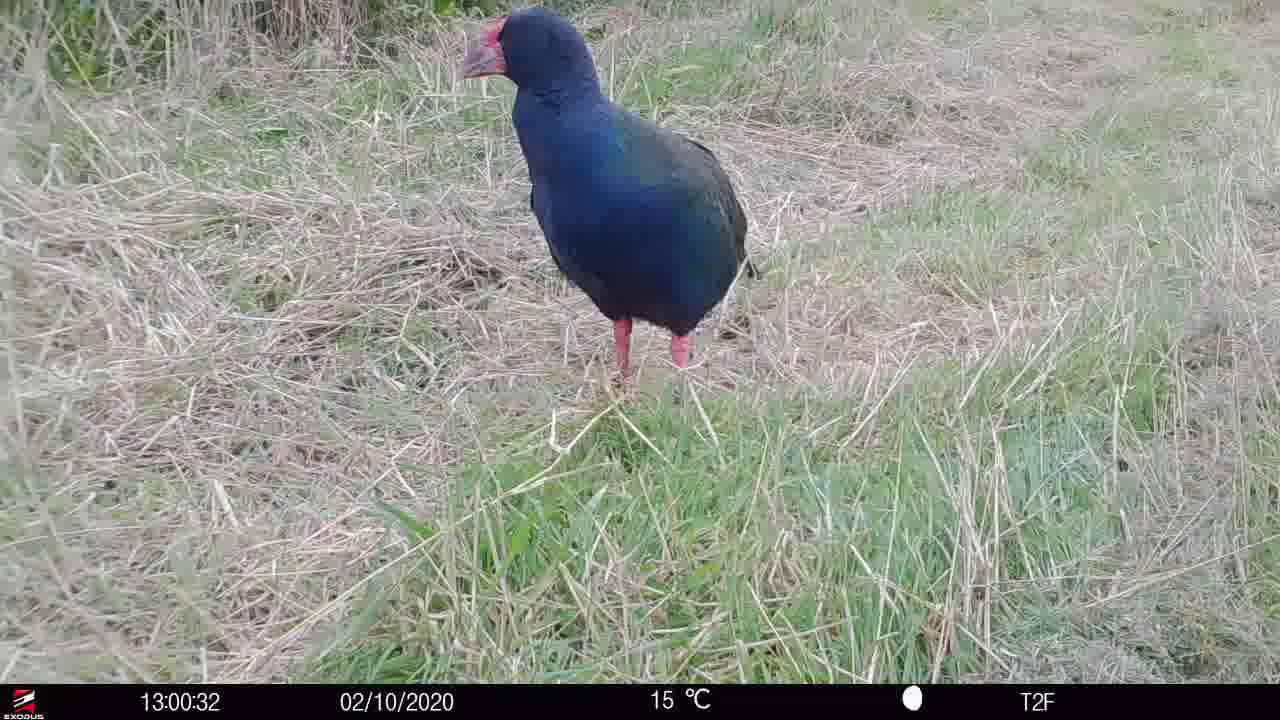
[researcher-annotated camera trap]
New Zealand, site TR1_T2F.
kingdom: Animalia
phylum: Chordata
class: Aves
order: Gruiformes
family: Rallidae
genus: Porphyrio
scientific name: Porphyrio mantelli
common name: takahe